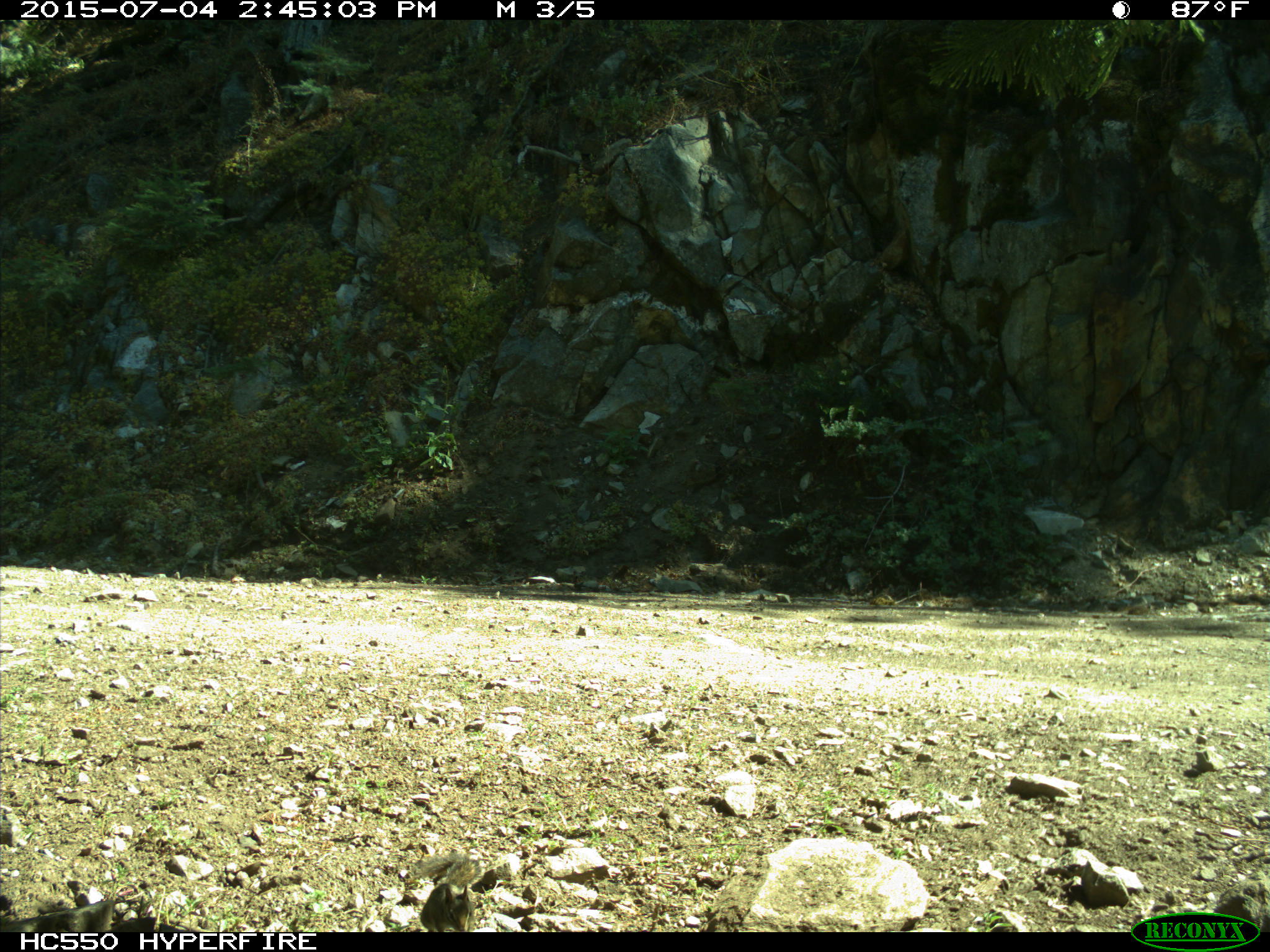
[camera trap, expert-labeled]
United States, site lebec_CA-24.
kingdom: Animalia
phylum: Chordata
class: Mammalia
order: Rodentia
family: Sciuridae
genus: Tamias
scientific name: Tamias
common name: chipmunk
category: unidentified chipmunk